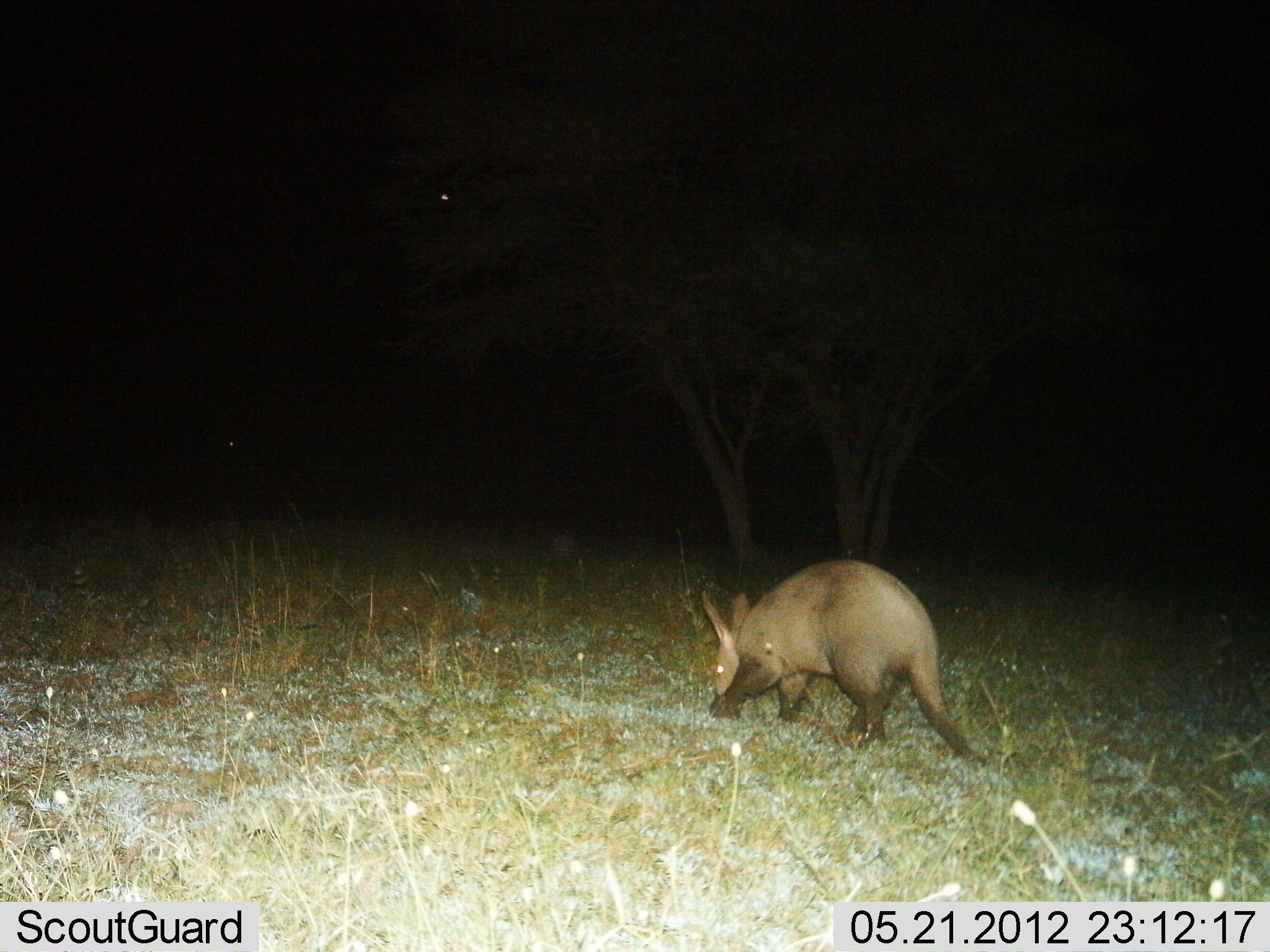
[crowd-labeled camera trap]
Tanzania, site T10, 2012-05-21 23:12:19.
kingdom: Animalia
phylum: Chordata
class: Mammalia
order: Tubulidentata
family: Orycteropodidae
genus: Orycteropus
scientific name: Orycteropus afer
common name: aardvark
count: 1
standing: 0%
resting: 0%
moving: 90%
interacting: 0%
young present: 0%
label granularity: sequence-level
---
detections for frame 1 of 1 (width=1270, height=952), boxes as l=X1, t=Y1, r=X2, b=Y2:
animal: l=699, t=558, r=990, b=768